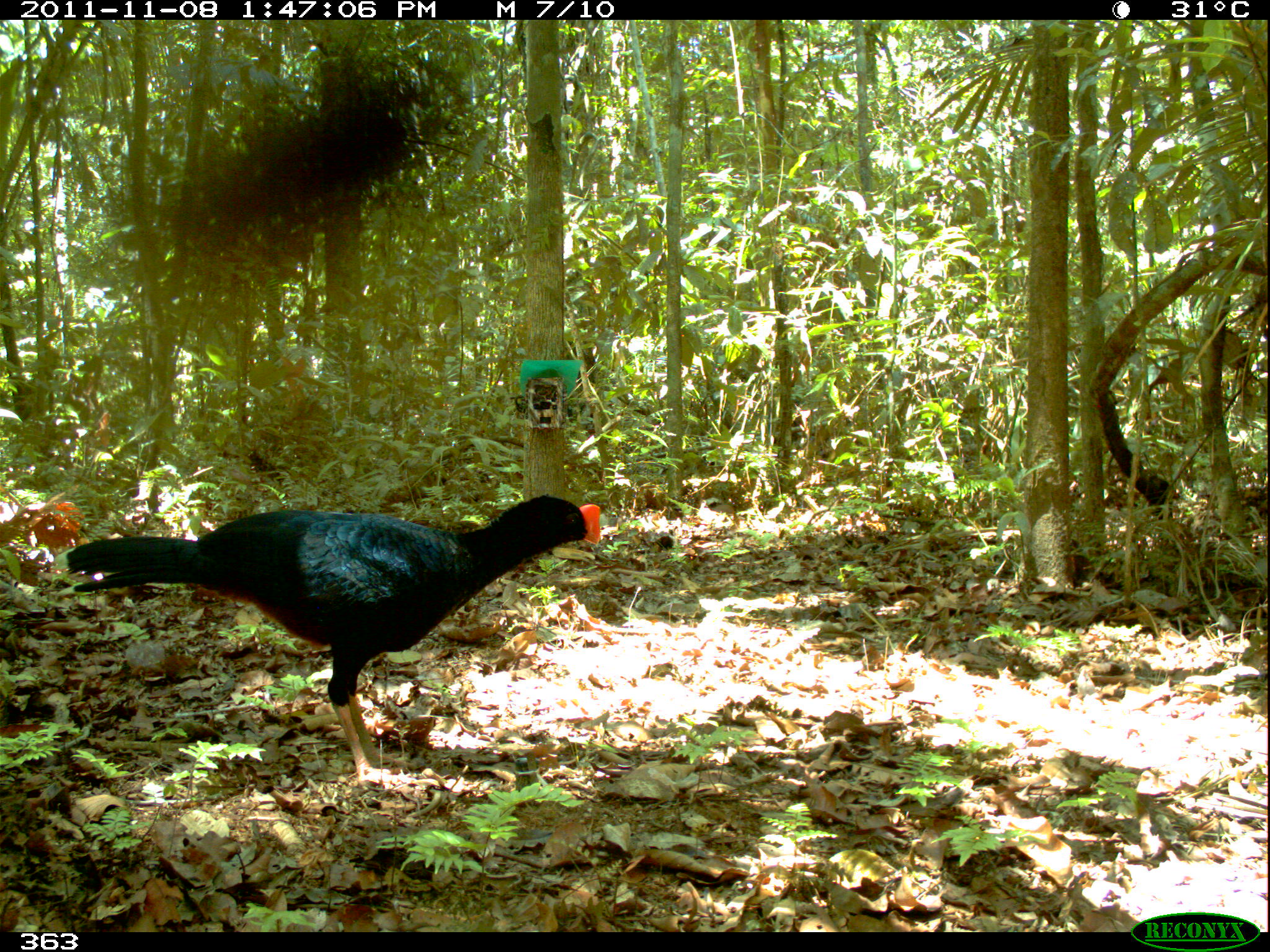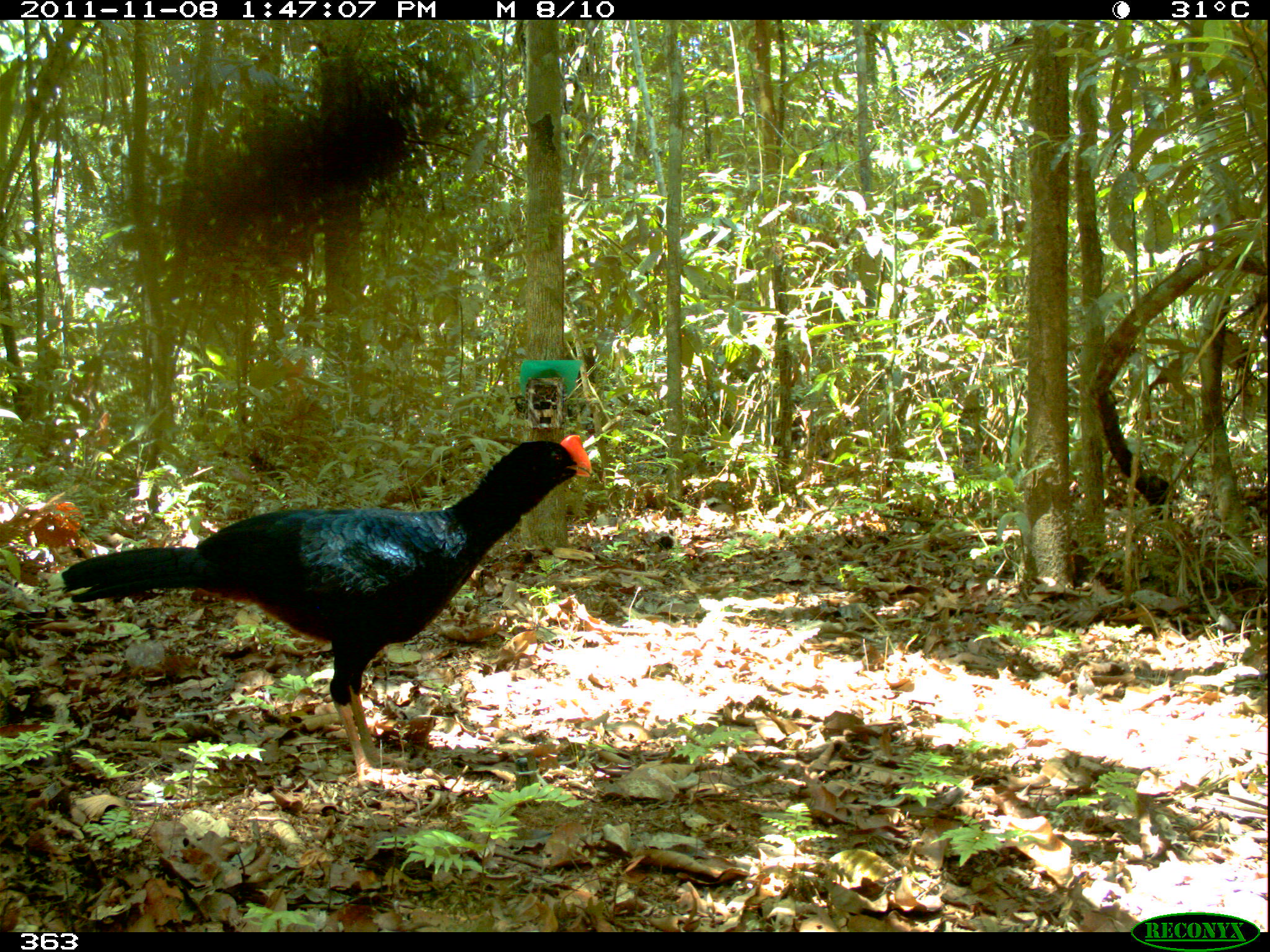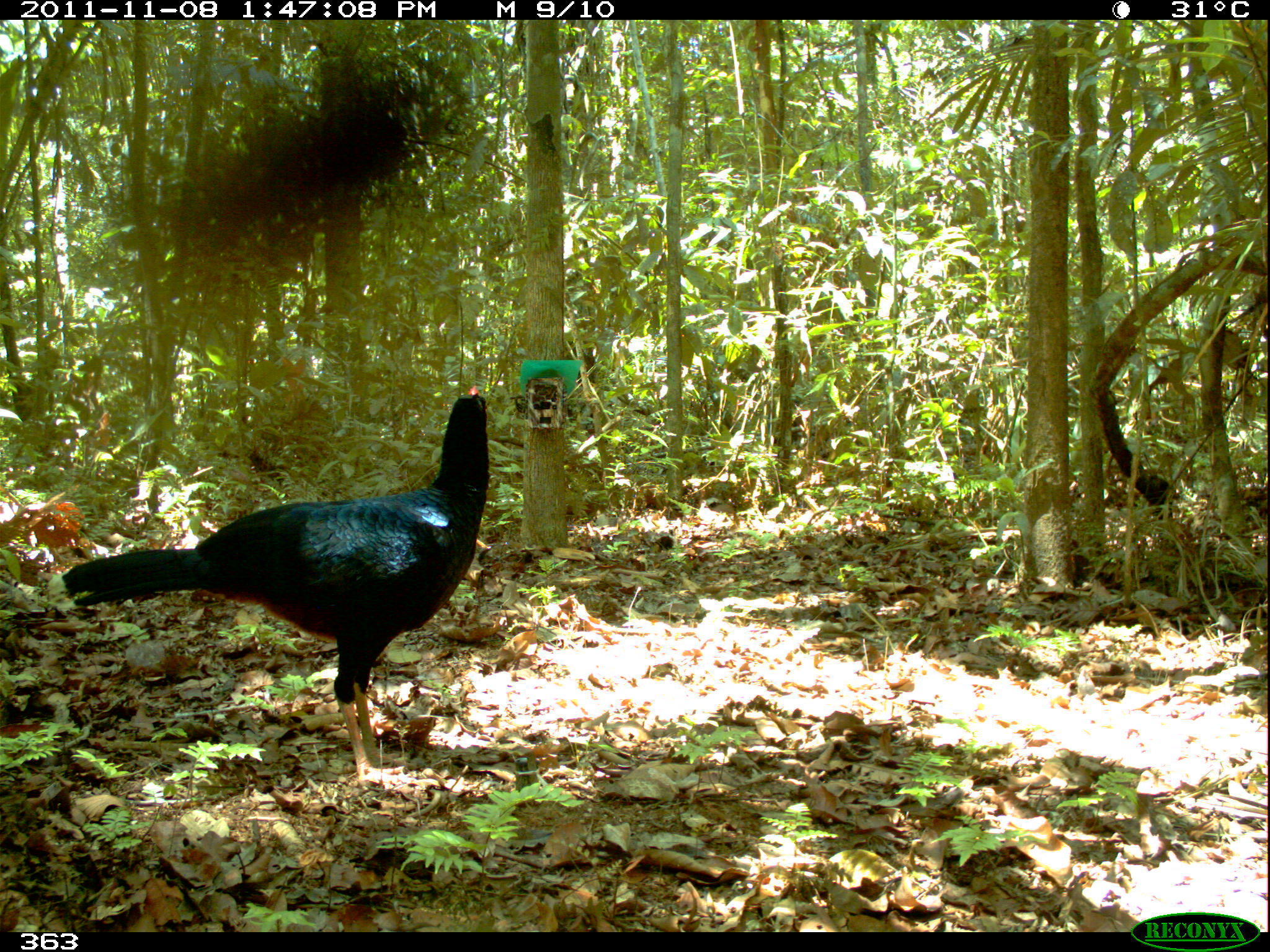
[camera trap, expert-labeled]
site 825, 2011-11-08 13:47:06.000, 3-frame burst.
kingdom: Animalia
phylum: Chordata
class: Aves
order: Galliformes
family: Cracidae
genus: Mitu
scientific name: Mitu tuberosum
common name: razor-billed curassow